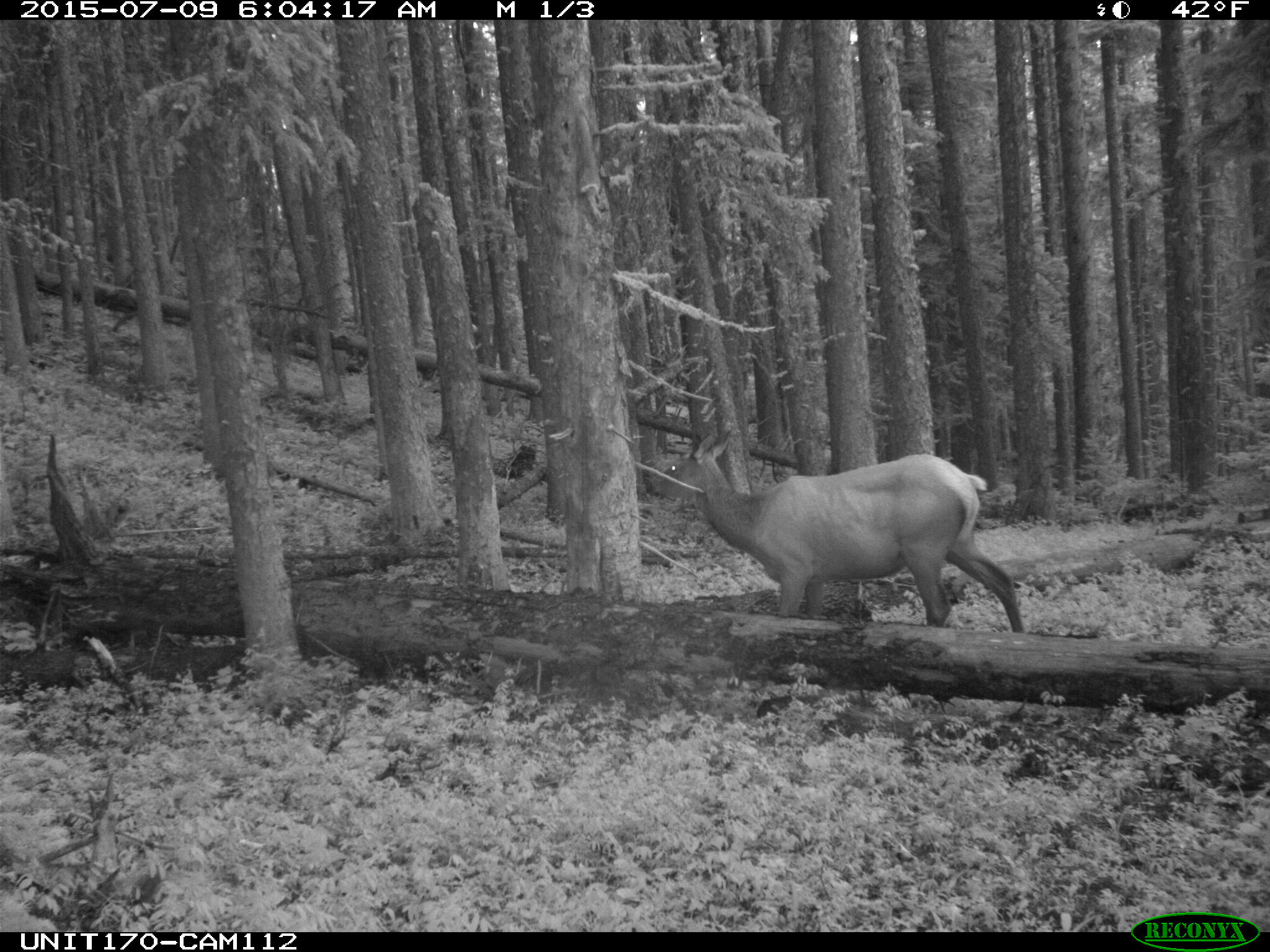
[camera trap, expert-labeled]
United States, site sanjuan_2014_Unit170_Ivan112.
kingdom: Animalia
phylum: Chordata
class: Mammalia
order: Artiodactyla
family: Cervidae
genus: Cervus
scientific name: Cervus elaphus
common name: red deer